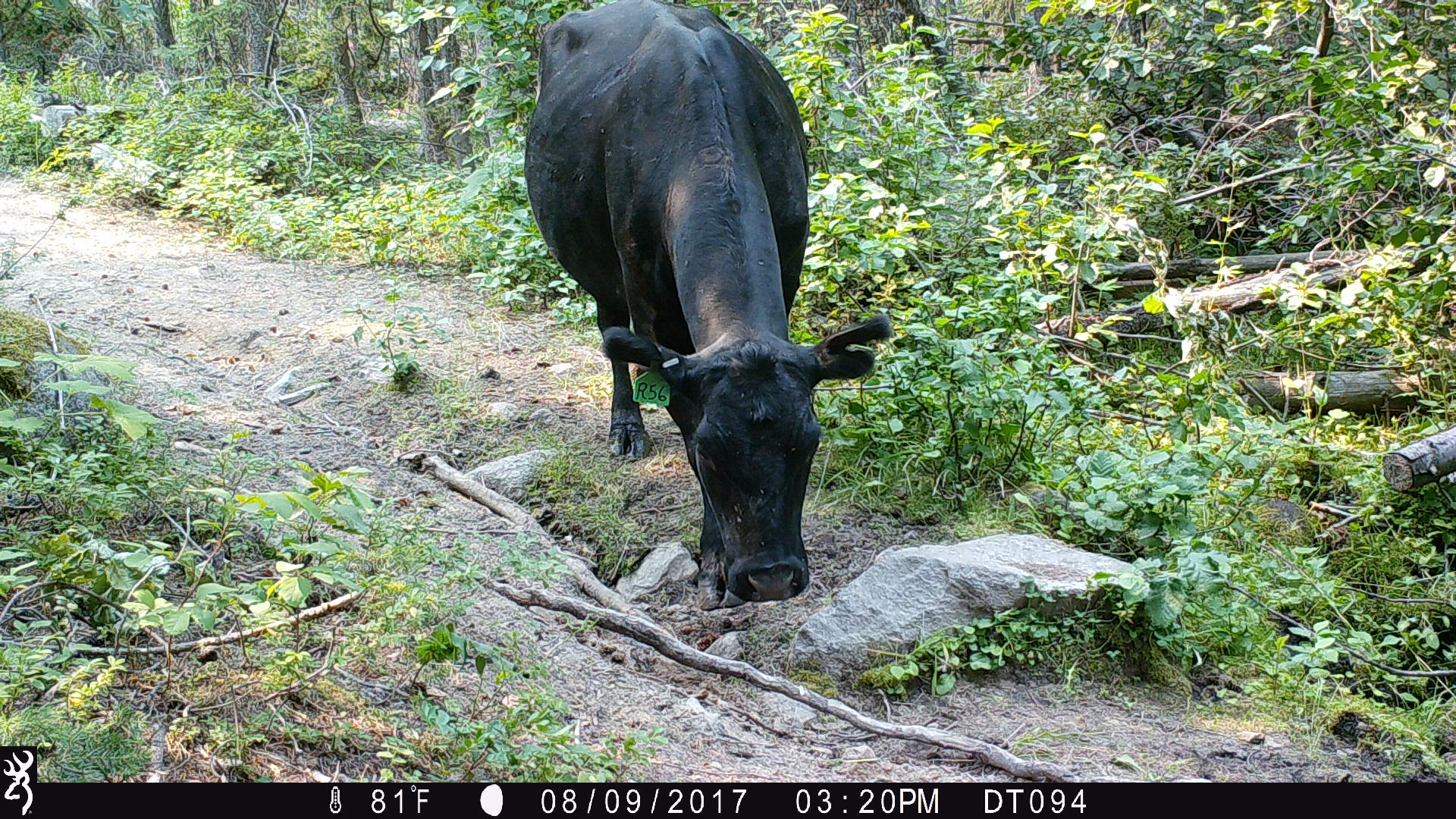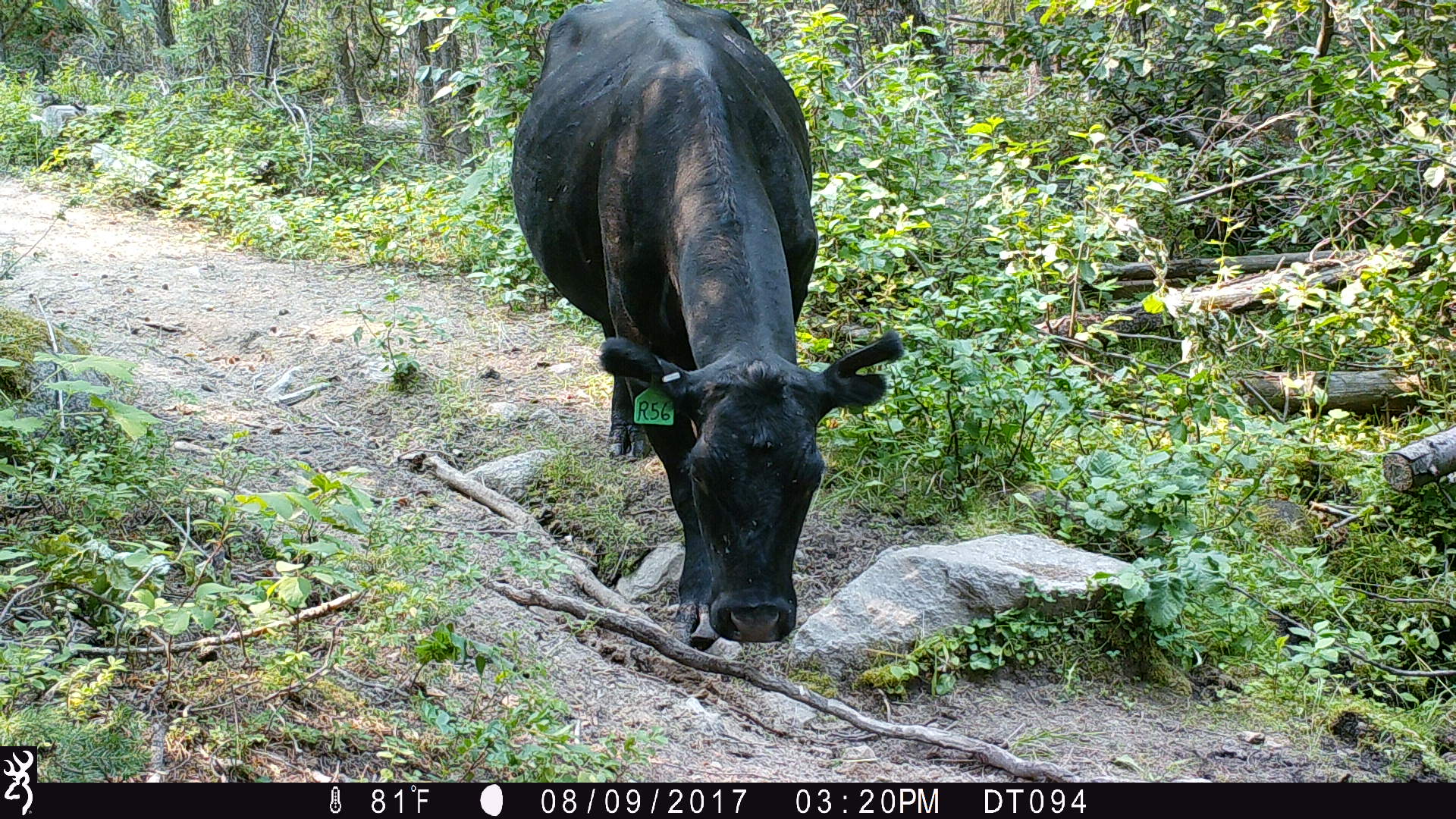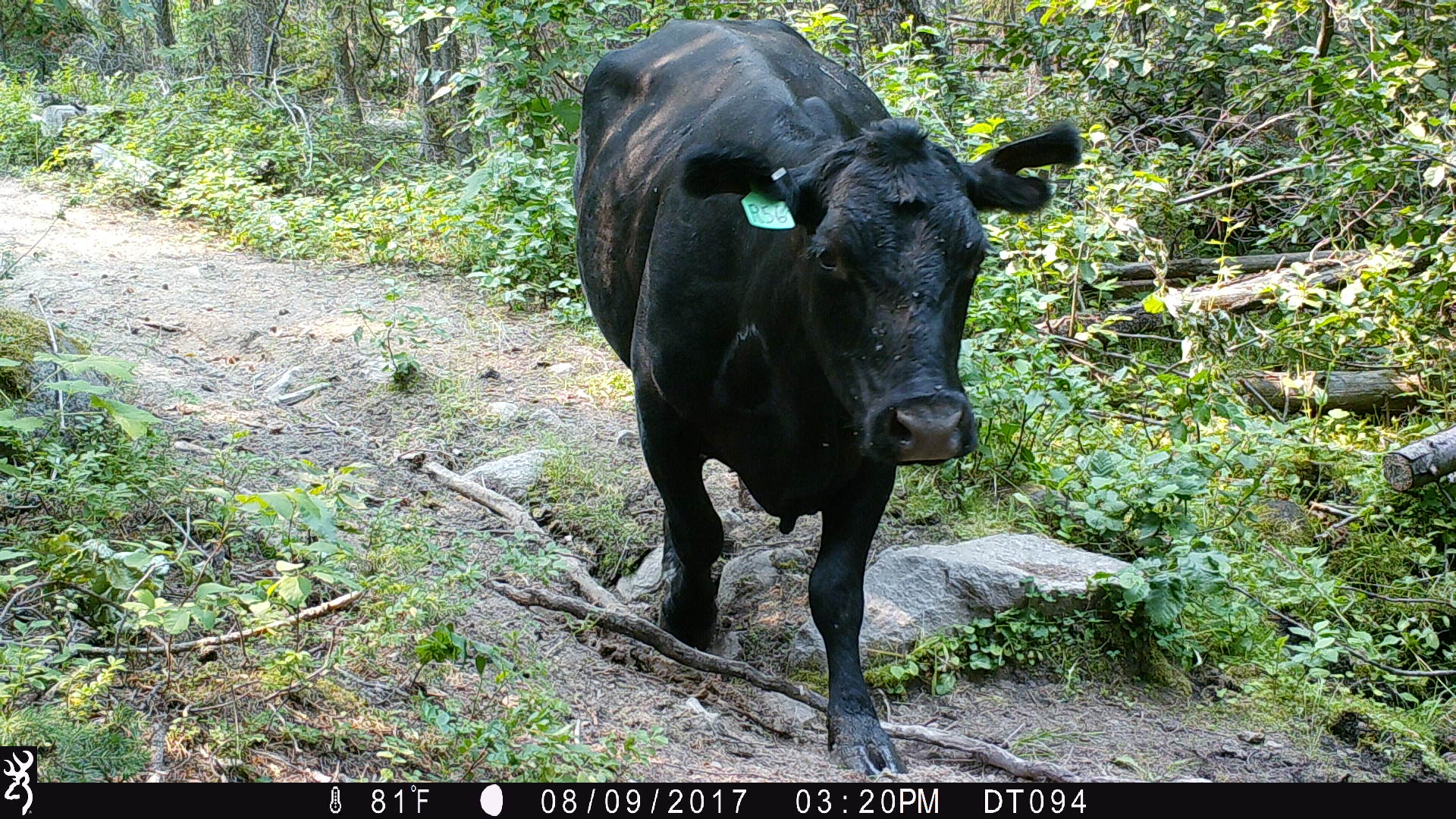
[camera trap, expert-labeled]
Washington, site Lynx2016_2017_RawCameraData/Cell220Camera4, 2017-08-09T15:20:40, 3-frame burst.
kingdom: Animalia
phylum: Chordata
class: Mammalia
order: Artiodactyla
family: Bovidae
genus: Bos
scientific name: Bos taurus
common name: domestic cattle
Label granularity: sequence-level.